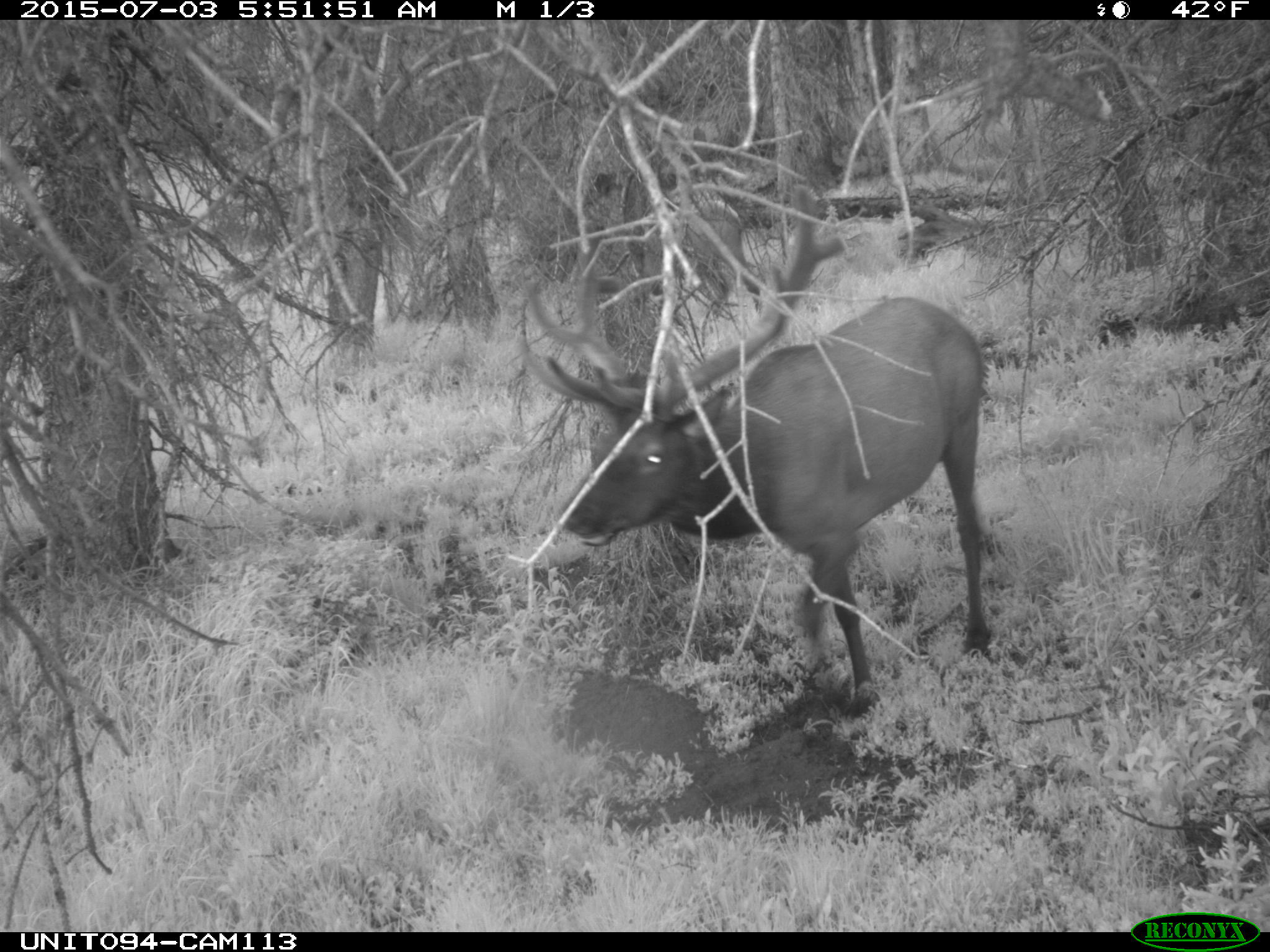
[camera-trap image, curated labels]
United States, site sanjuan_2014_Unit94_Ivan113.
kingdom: Animalia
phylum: Chordata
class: Mammalia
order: Artiodactyla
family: Cervidae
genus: Cervus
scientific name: Cervus elaphus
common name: red deer